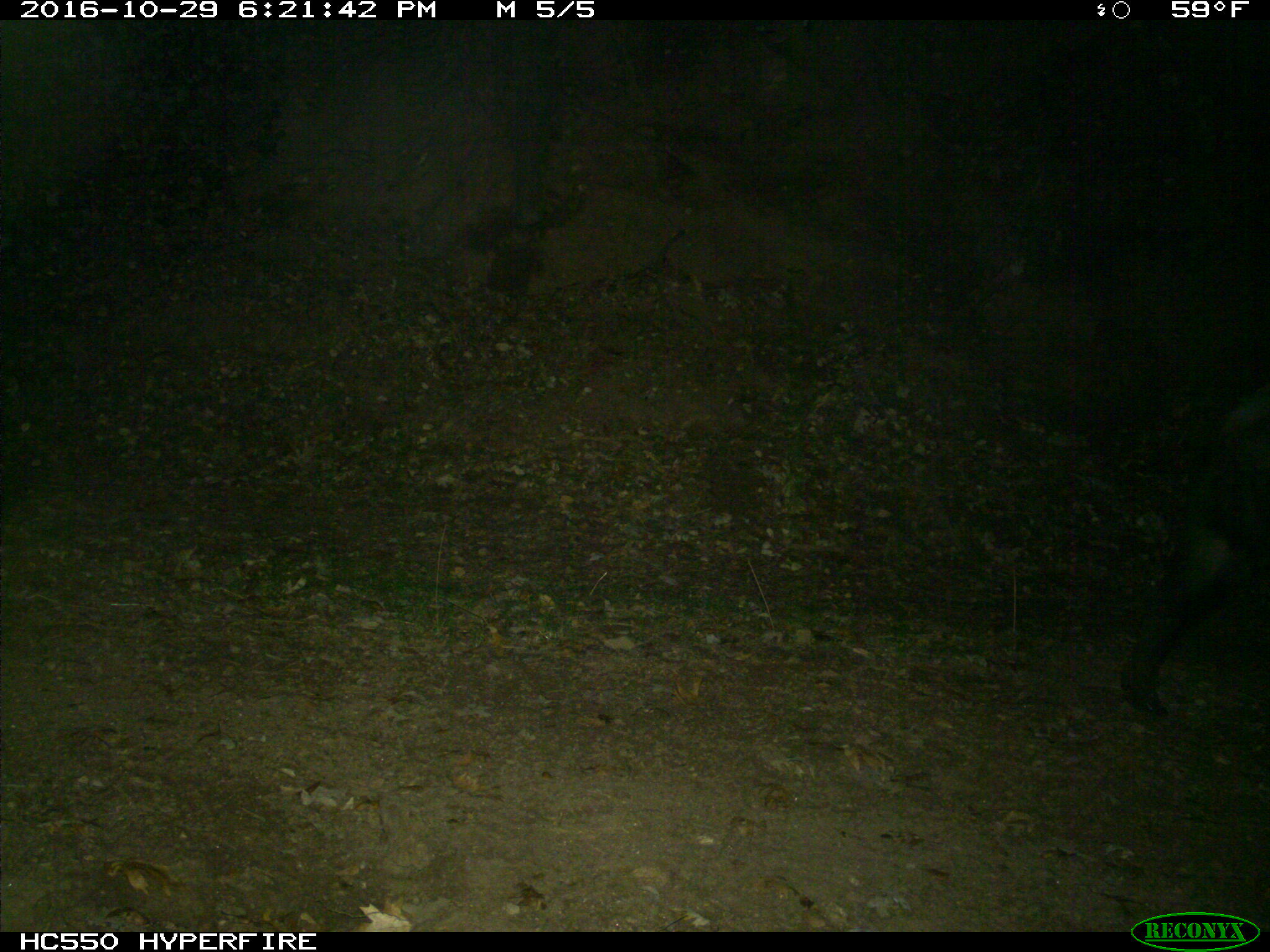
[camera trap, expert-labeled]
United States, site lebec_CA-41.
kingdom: Animalia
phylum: Chordata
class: Mammalia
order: Artiodactyla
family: Suidae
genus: Sus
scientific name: Sus scrofa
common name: wild boar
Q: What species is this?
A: Sus scrofa (wild boar).